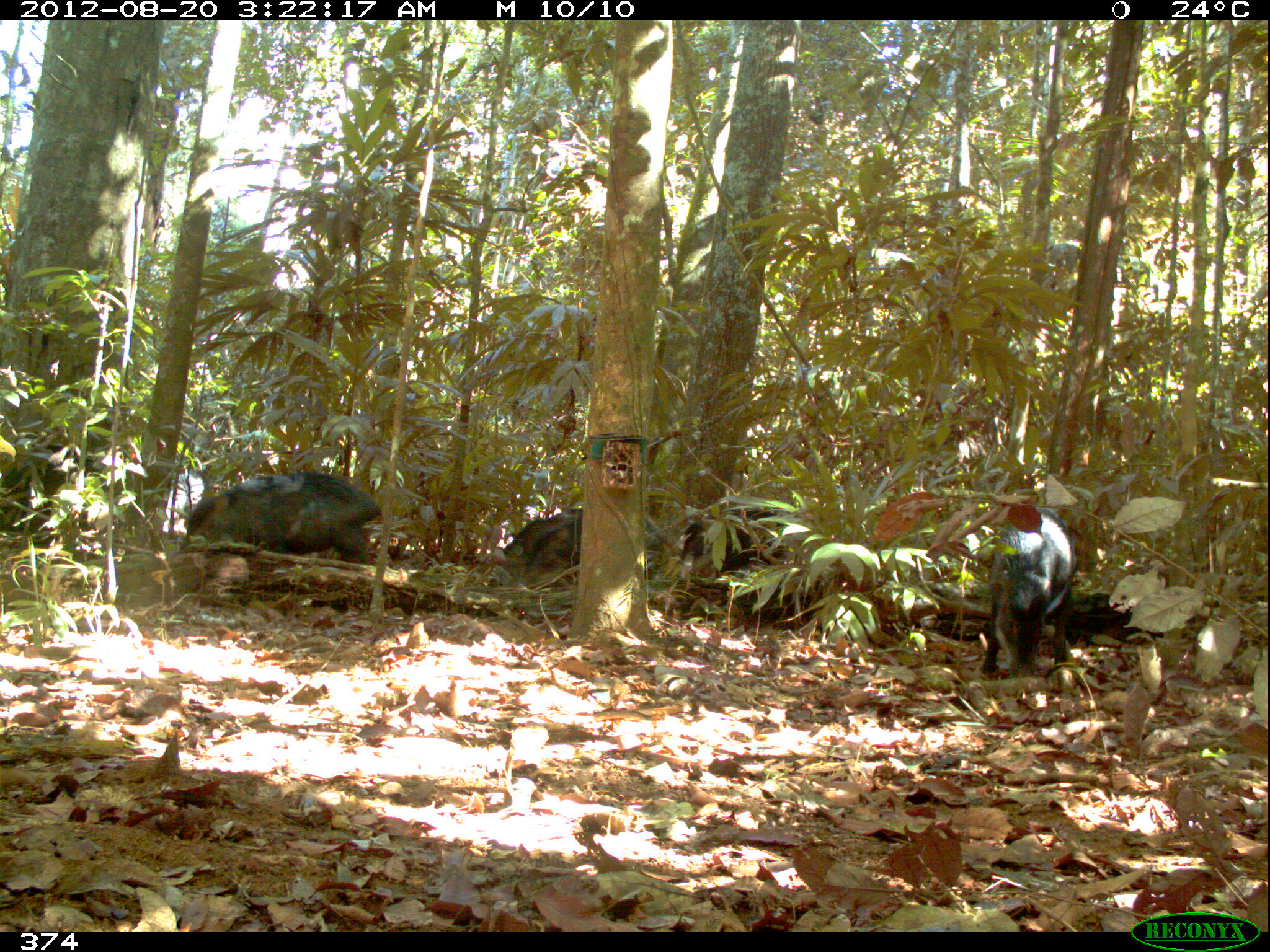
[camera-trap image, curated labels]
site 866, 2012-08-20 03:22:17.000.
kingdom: Animalia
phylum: Chordata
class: Mammalia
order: Artiodactyla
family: Tayassuidae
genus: Tayassu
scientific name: Tayassu pecari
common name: white-lipped peccary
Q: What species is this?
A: Tayassu pecari (white-lipped peccary).